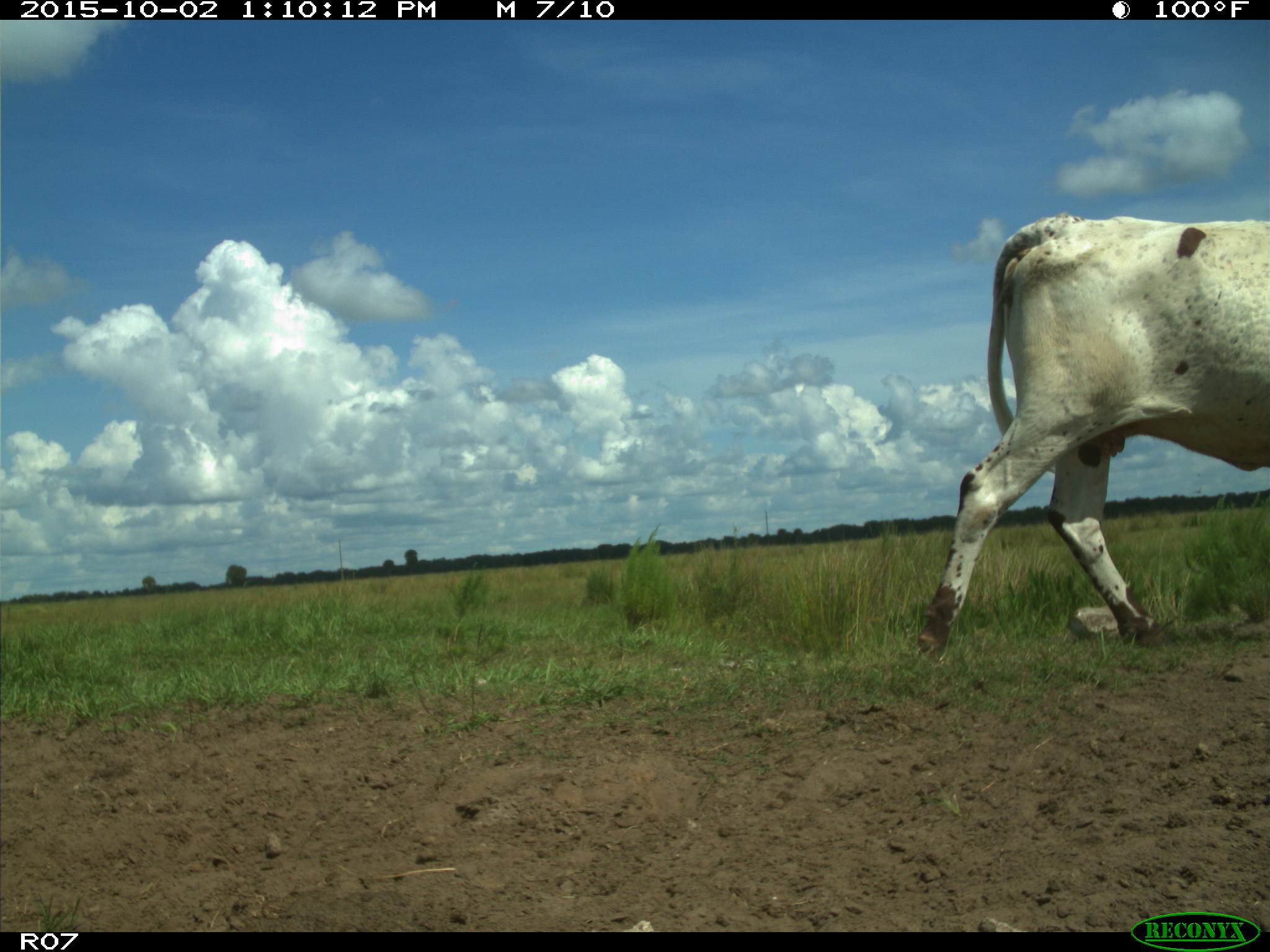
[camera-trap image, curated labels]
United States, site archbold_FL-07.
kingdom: Animalia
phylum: Chordata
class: Mammalia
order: Artiodactyla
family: Bovidae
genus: Bos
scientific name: Bos taurus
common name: domestic cow